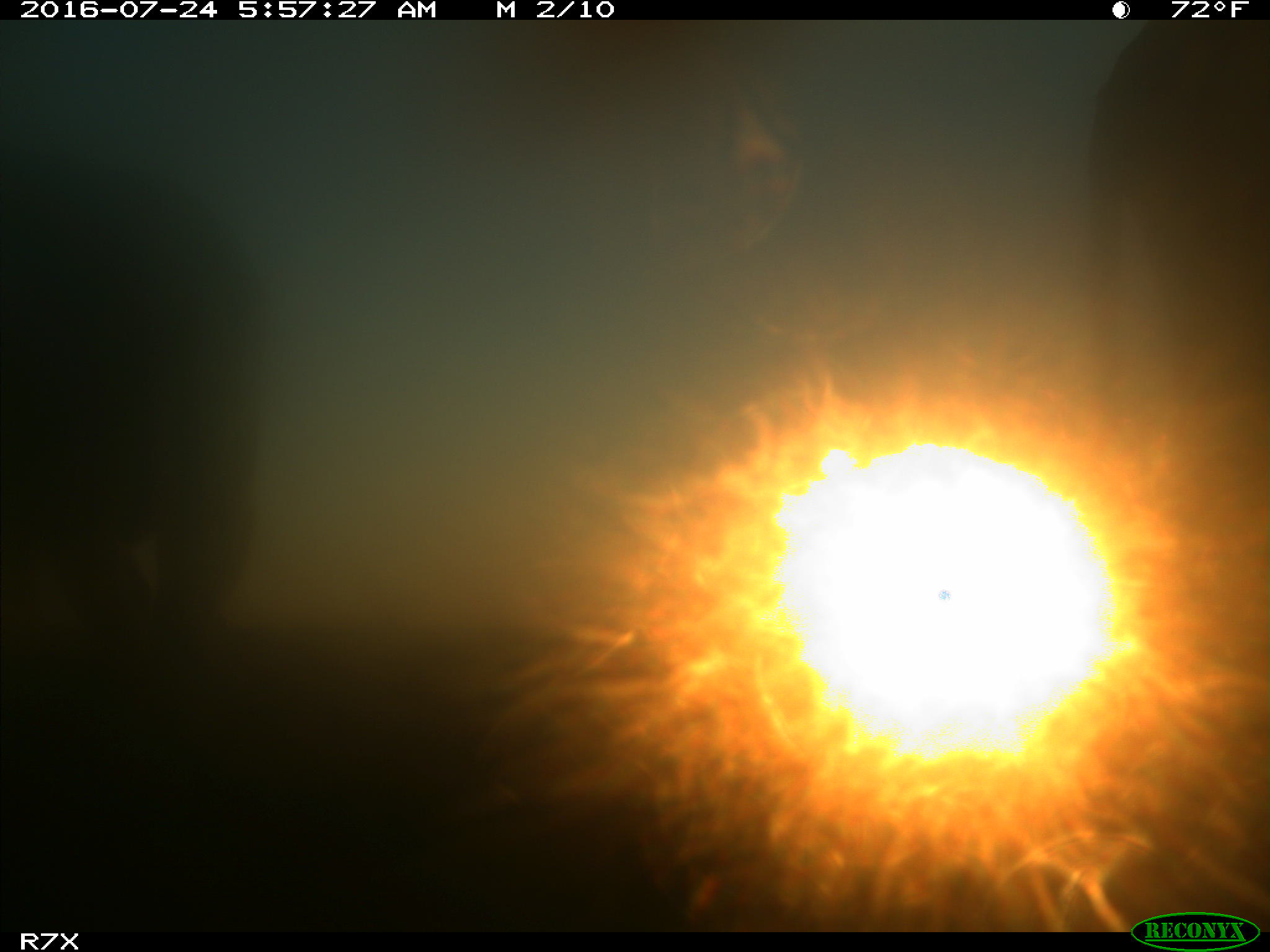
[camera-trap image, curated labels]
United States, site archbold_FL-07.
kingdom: Animalia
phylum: Chordata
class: Mammalia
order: Artiodactyla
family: Bovidae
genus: Bos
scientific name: Bos taurus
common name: domestic cow